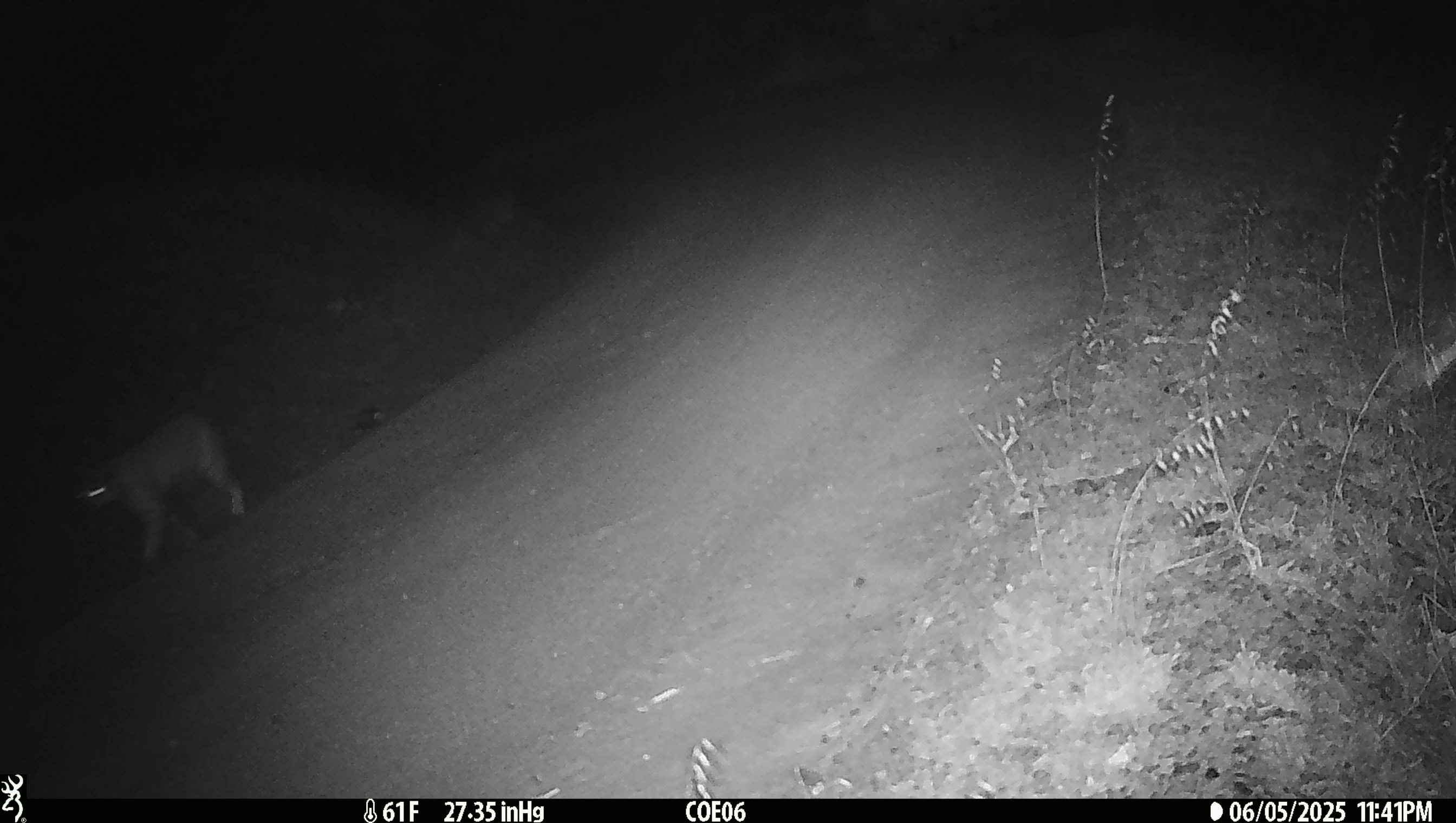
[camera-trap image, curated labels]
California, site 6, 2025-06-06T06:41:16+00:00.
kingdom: Animalia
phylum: Chordata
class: Mammalia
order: Carnivora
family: Felidae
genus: Lynx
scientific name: Lynx rufus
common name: bobcat